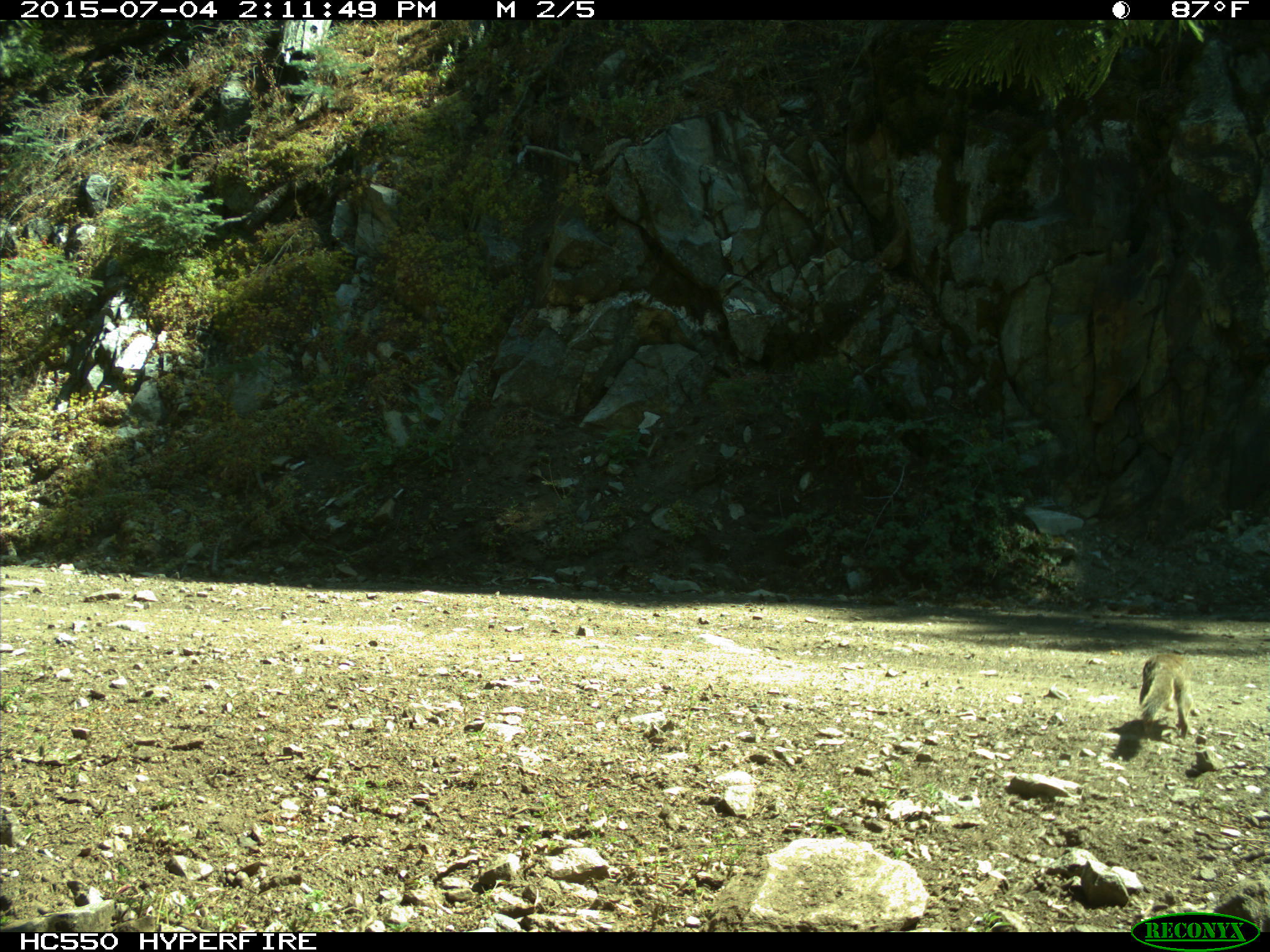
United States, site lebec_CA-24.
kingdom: Animalia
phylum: Chordata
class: Mammalia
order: Rodentia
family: Sciuridae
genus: Otospermophilus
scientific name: Otospermophilus beecheyi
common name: california ground squirrel